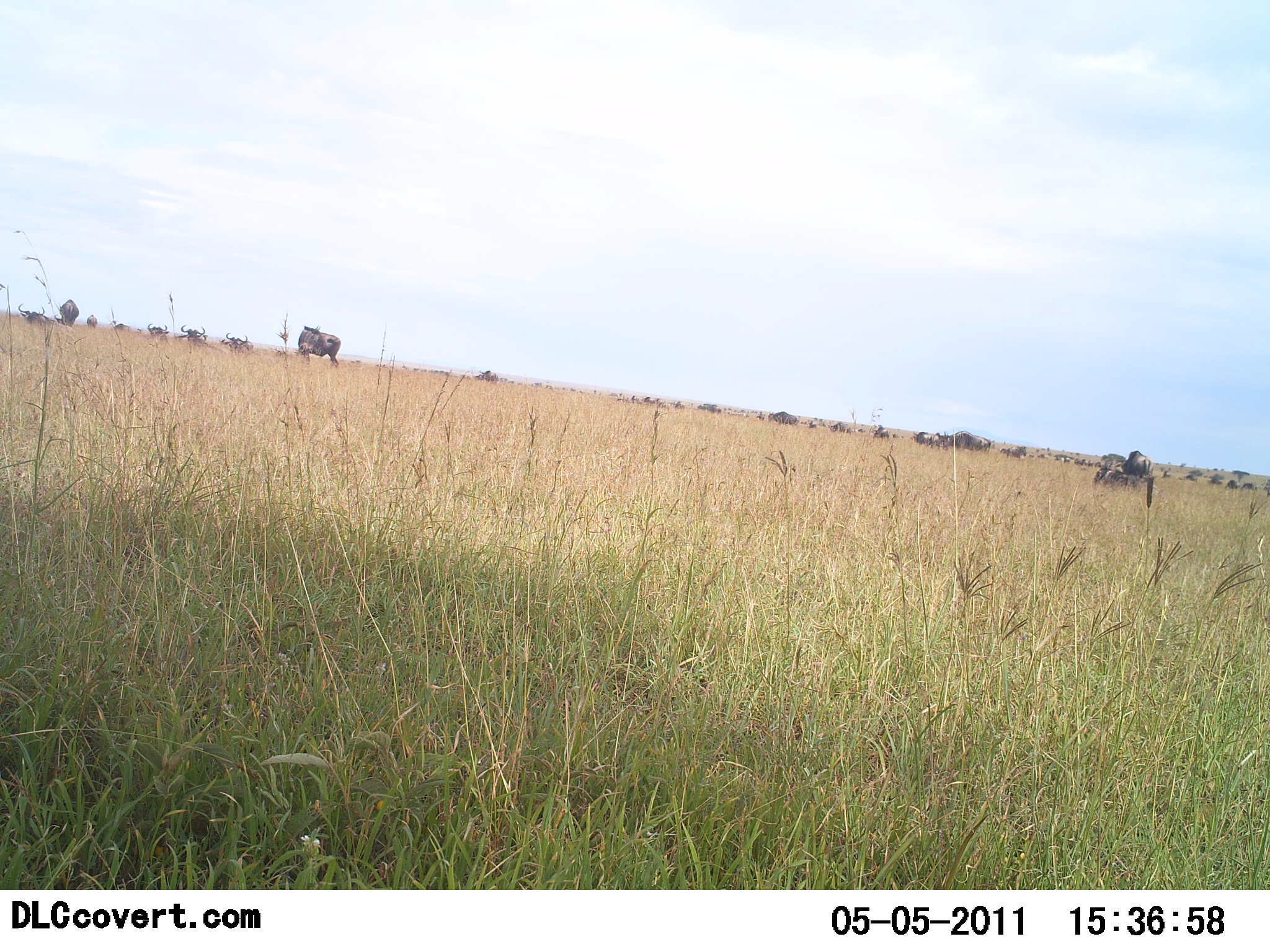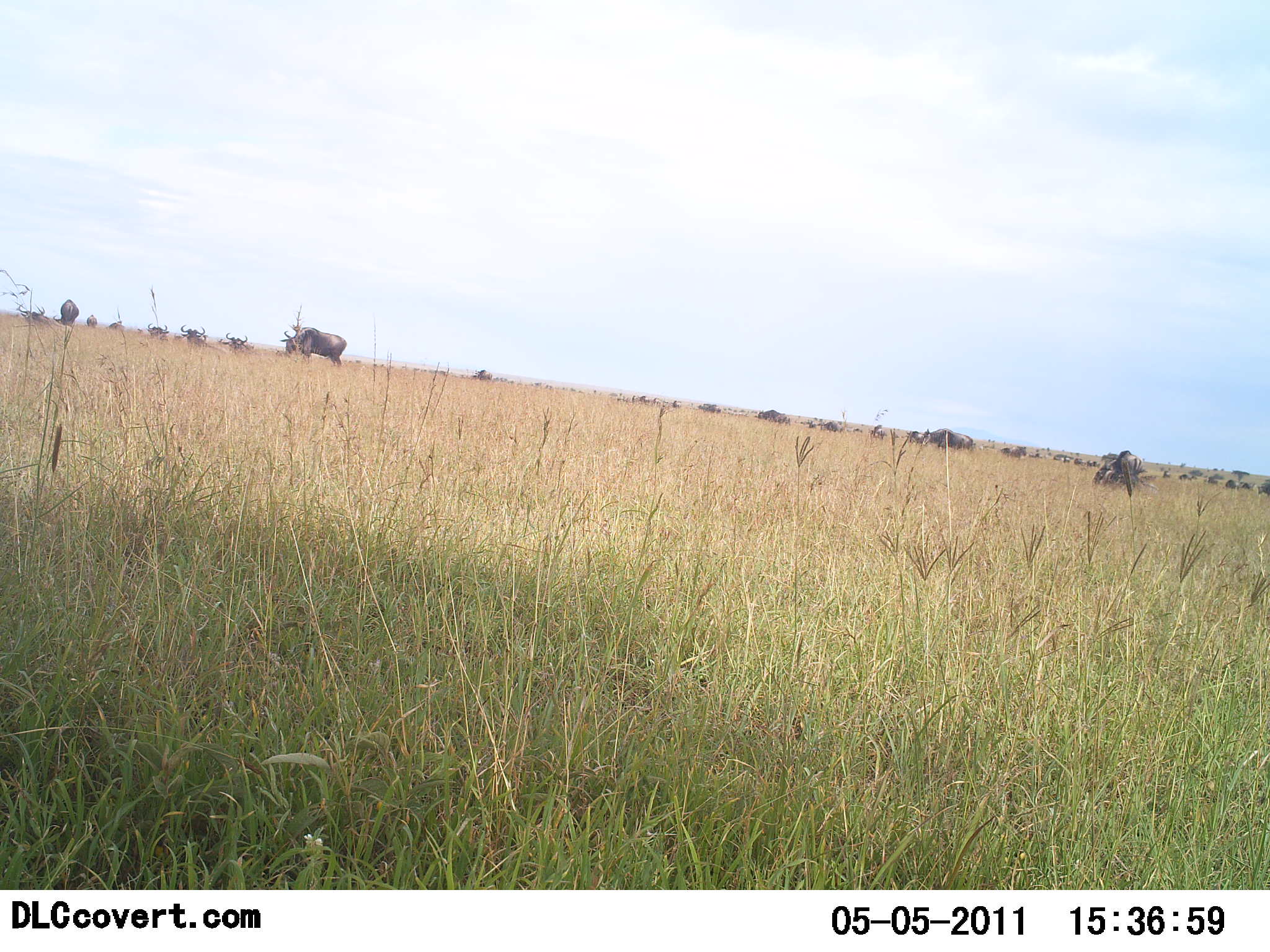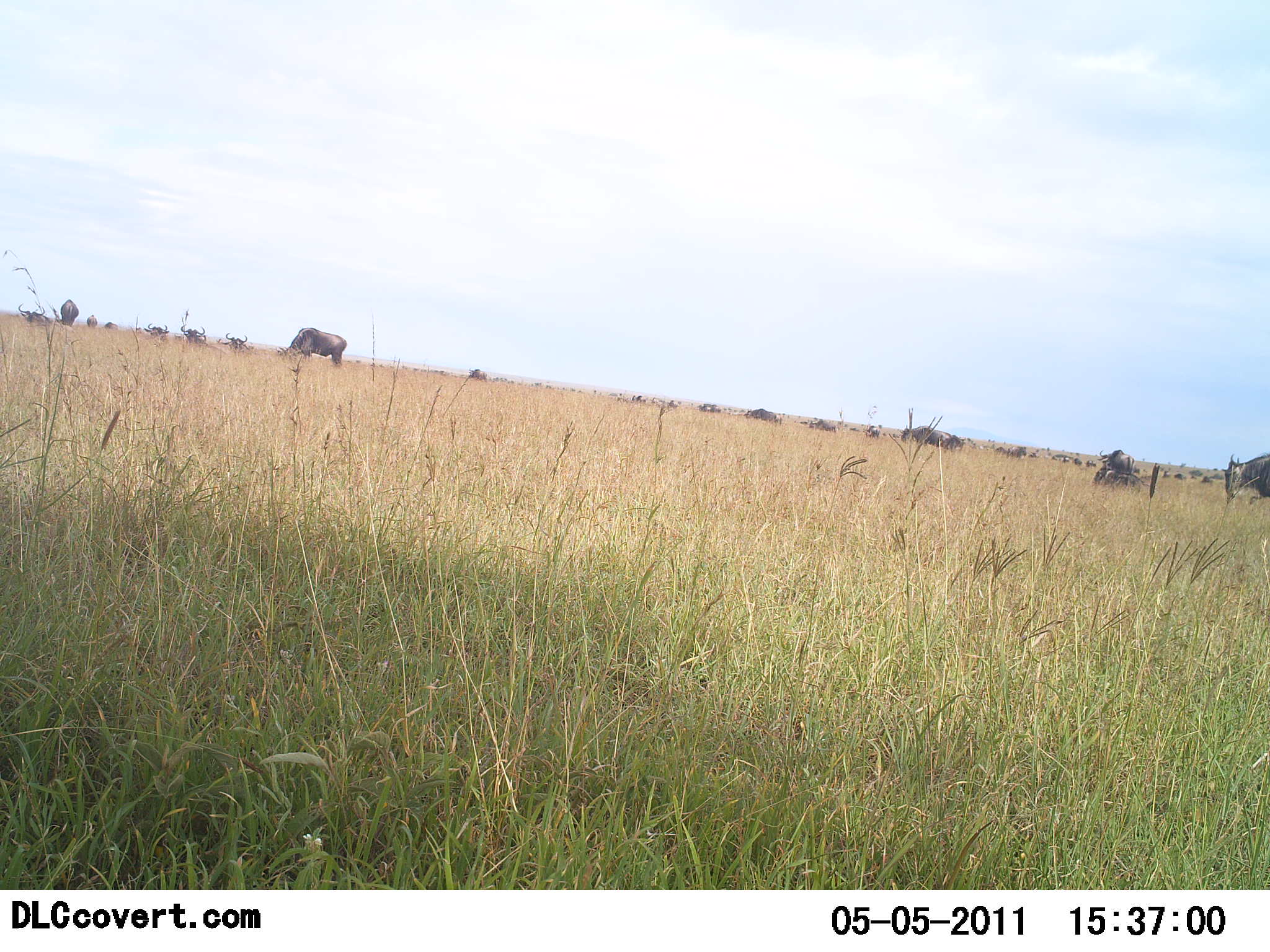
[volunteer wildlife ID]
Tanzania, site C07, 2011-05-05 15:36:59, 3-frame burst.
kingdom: Animalia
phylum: Chordata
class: Mammalia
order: Artiodactyla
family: Bovidae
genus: Connochaetes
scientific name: Connochaetes taurinus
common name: blue wildebeest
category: wildebeest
Wildebeest (blue wildebeest) (Connochaetes taurinus), count 11-50. Behavior (volunteer vote fractions): standing 30%, resting 10%, moving 50%, interacting 0%. Young present (vote fraction): 0%. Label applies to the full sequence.